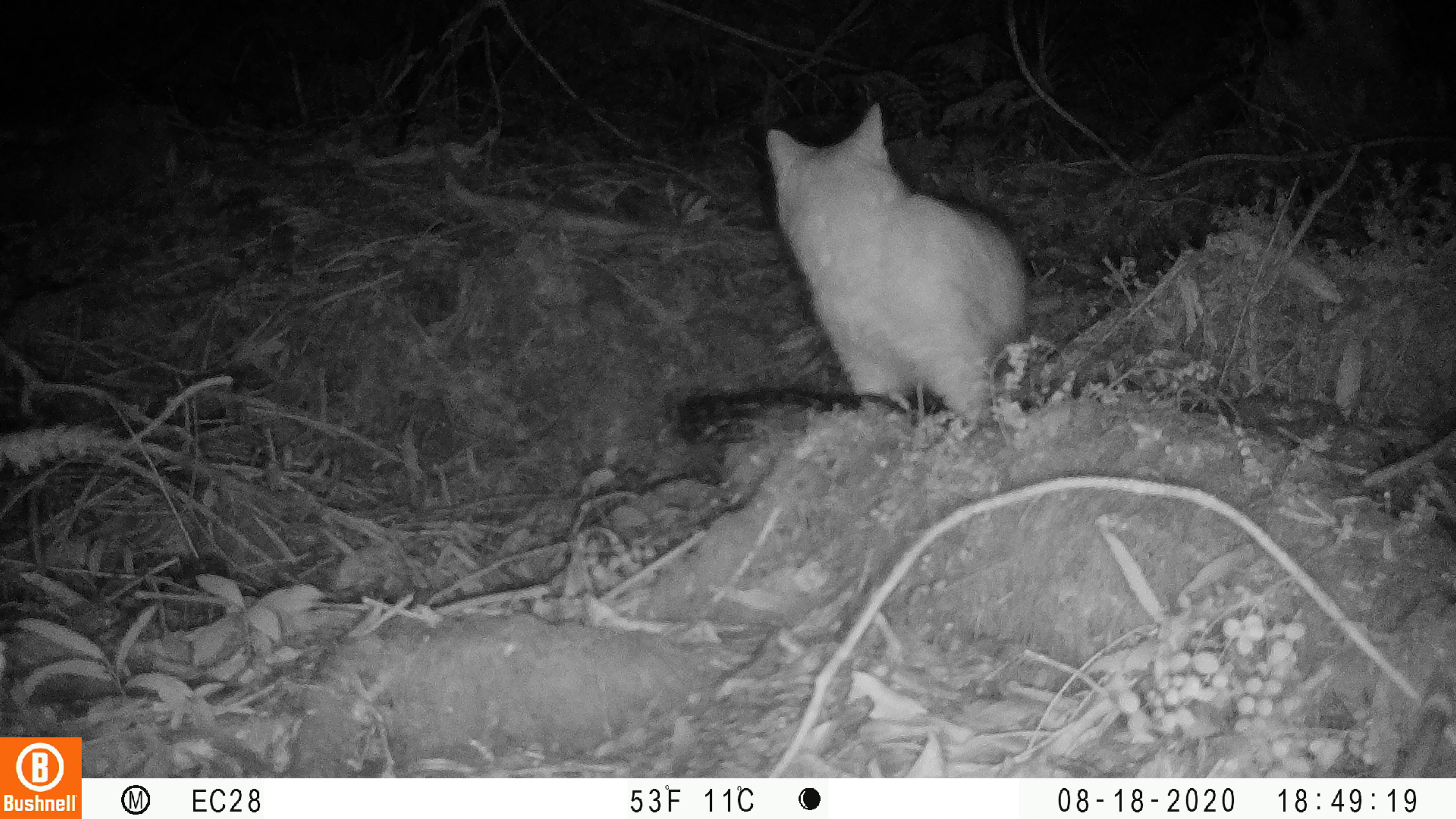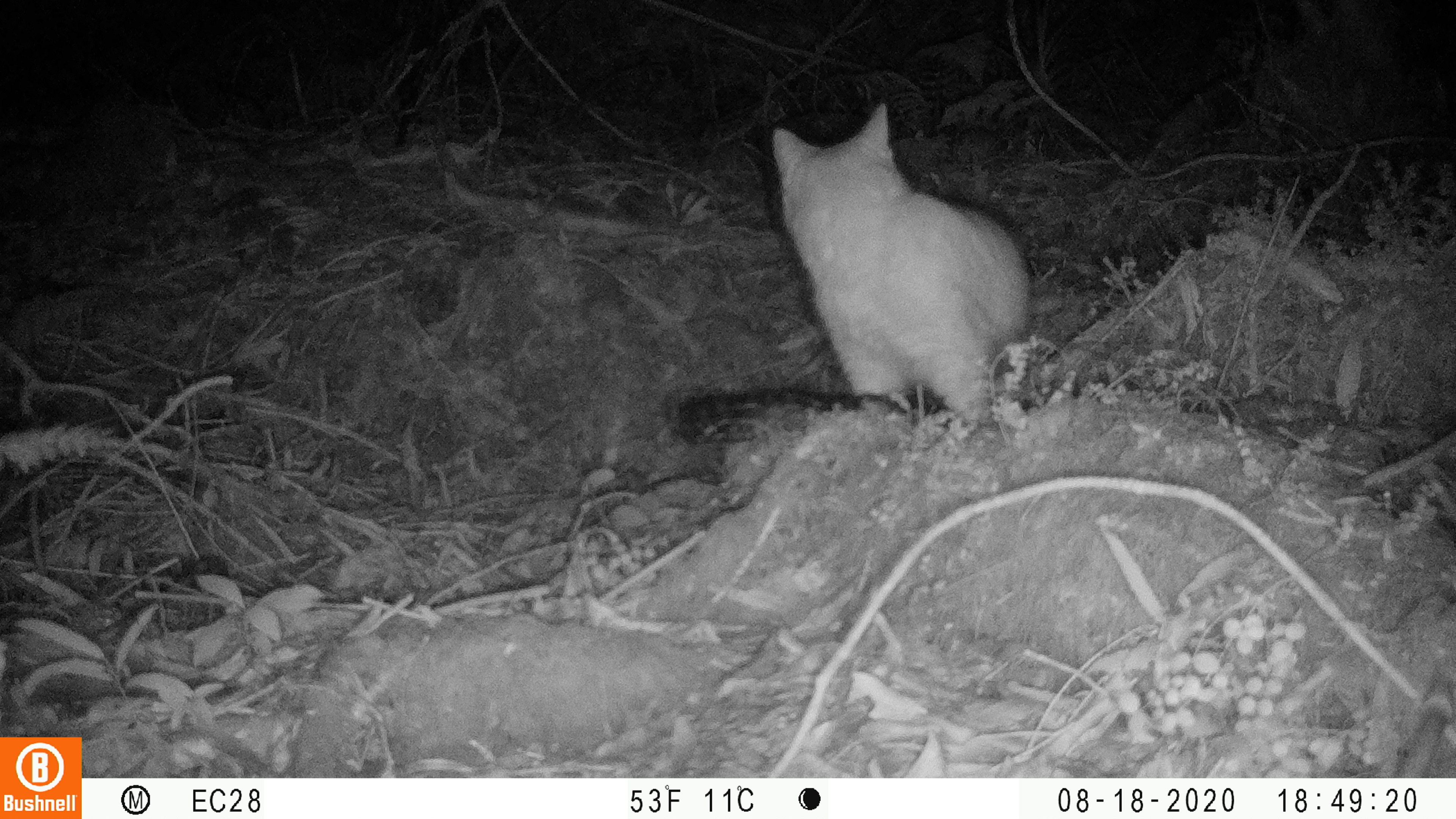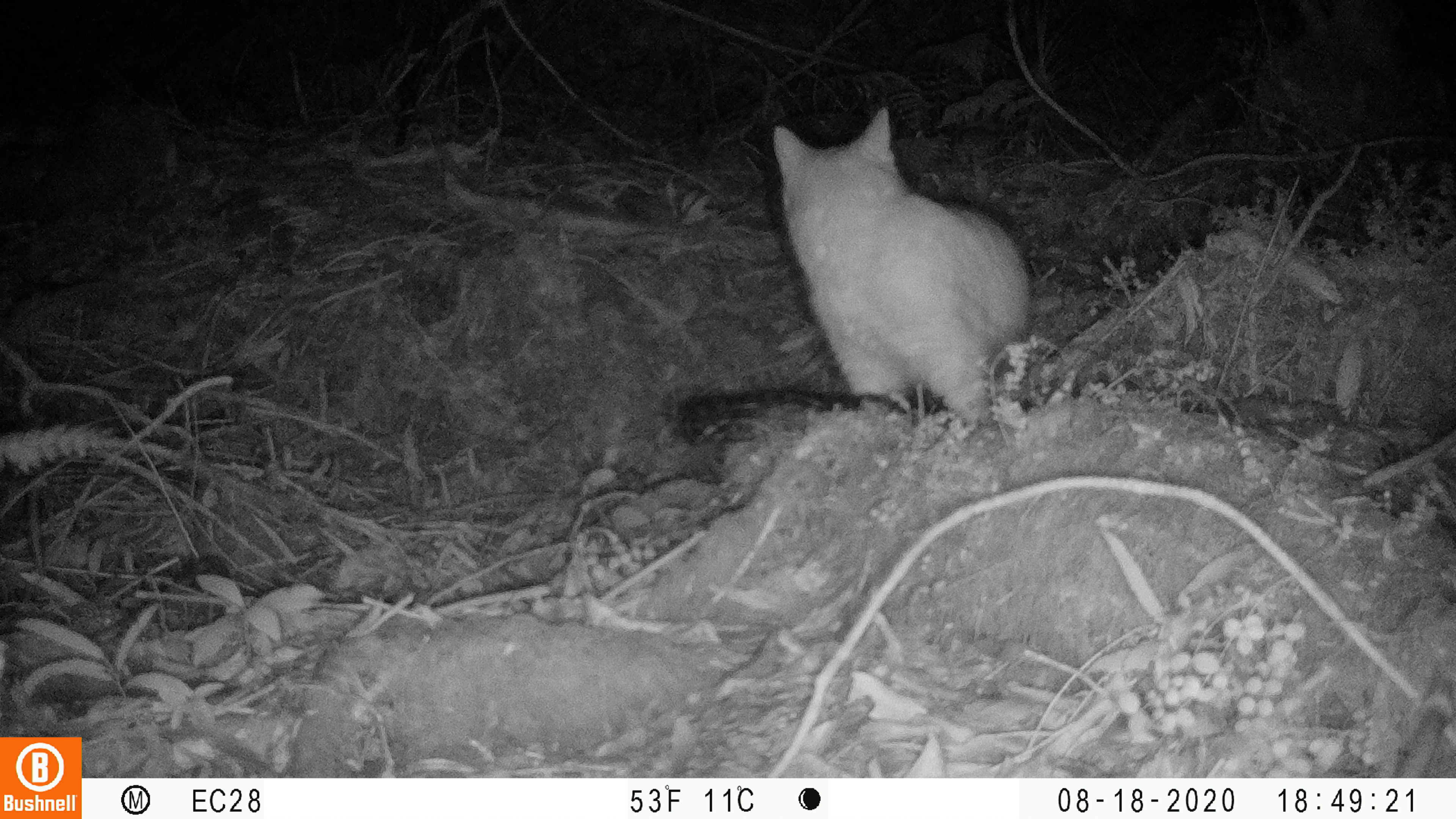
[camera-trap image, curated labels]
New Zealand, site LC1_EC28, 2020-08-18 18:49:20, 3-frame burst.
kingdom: Animalia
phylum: Chordata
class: Mammalia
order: Carnivora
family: Felidae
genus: Felis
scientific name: Felis catus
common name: domestic cat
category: cat